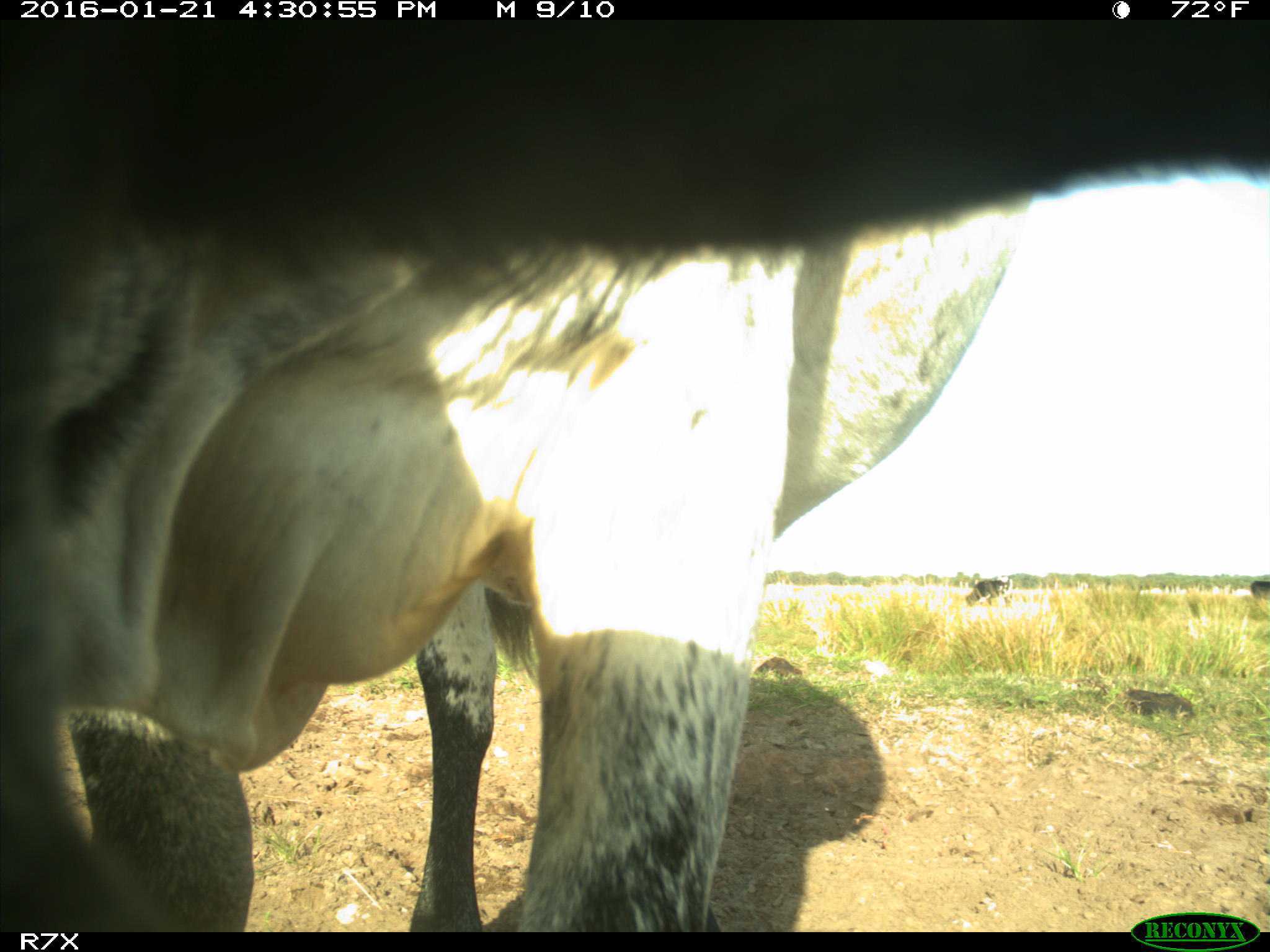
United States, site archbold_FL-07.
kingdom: Animalia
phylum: Chordata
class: Mammalia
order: Artiodactyla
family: Bovidae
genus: Bos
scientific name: Bos taurus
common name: domestic cow